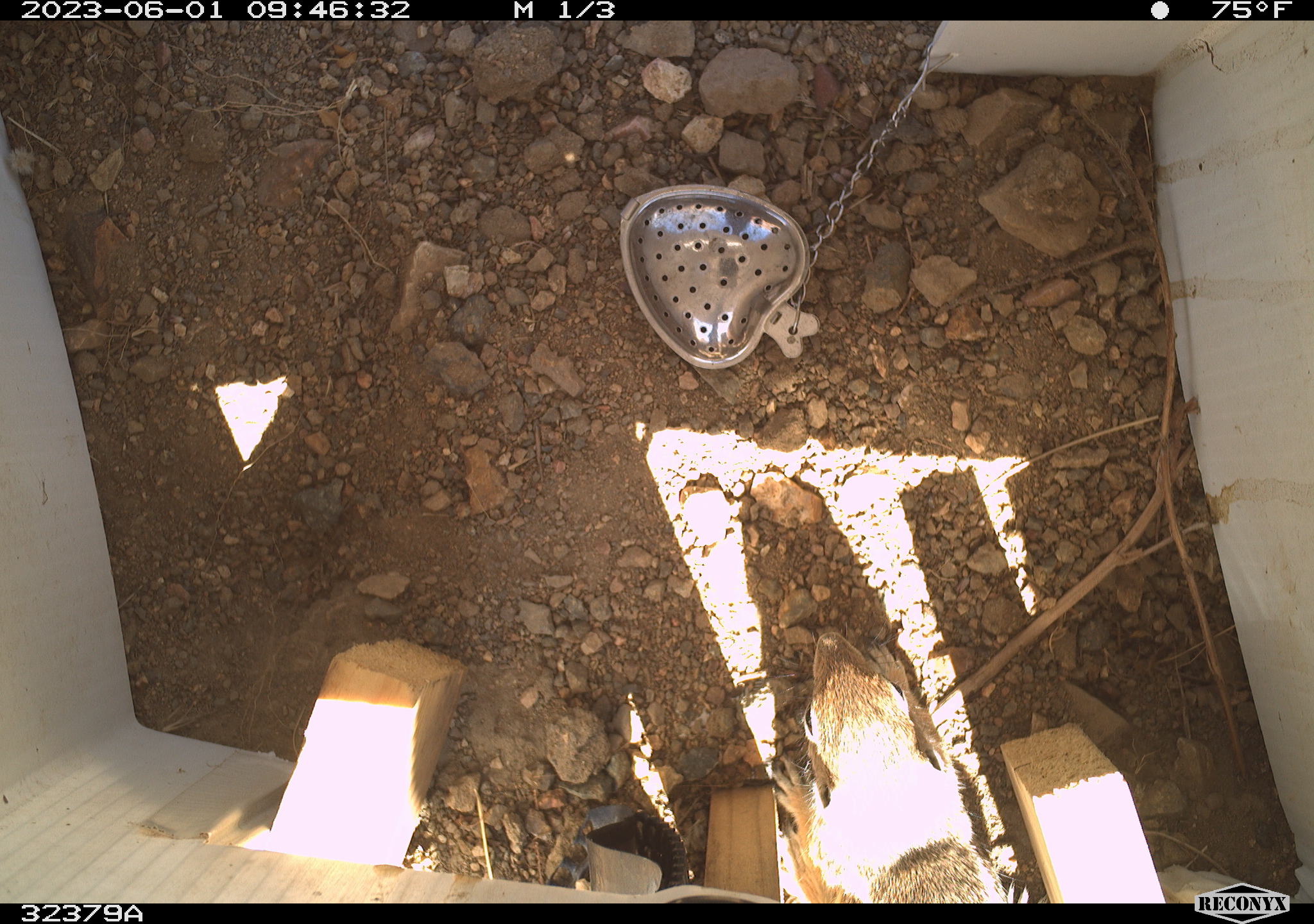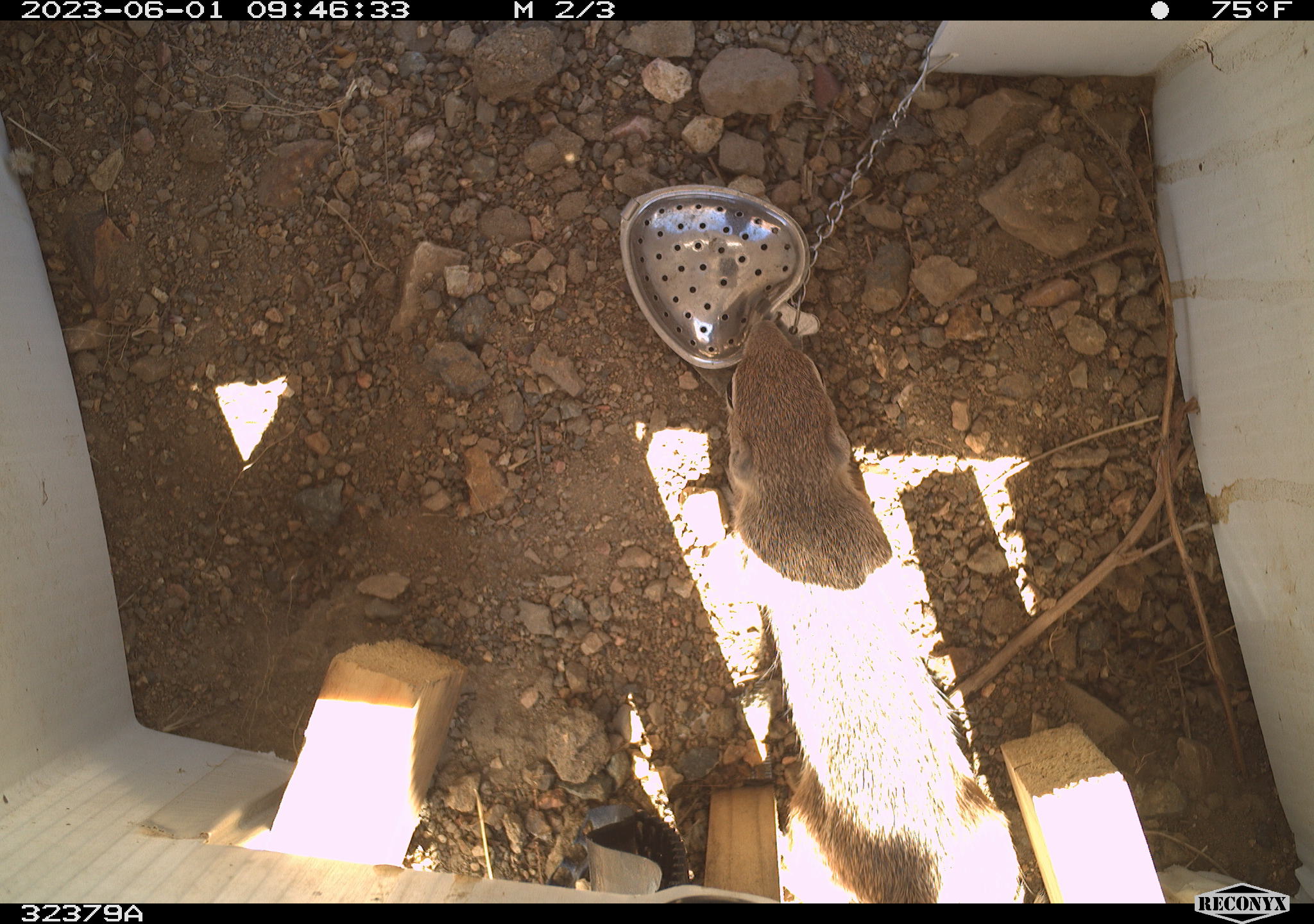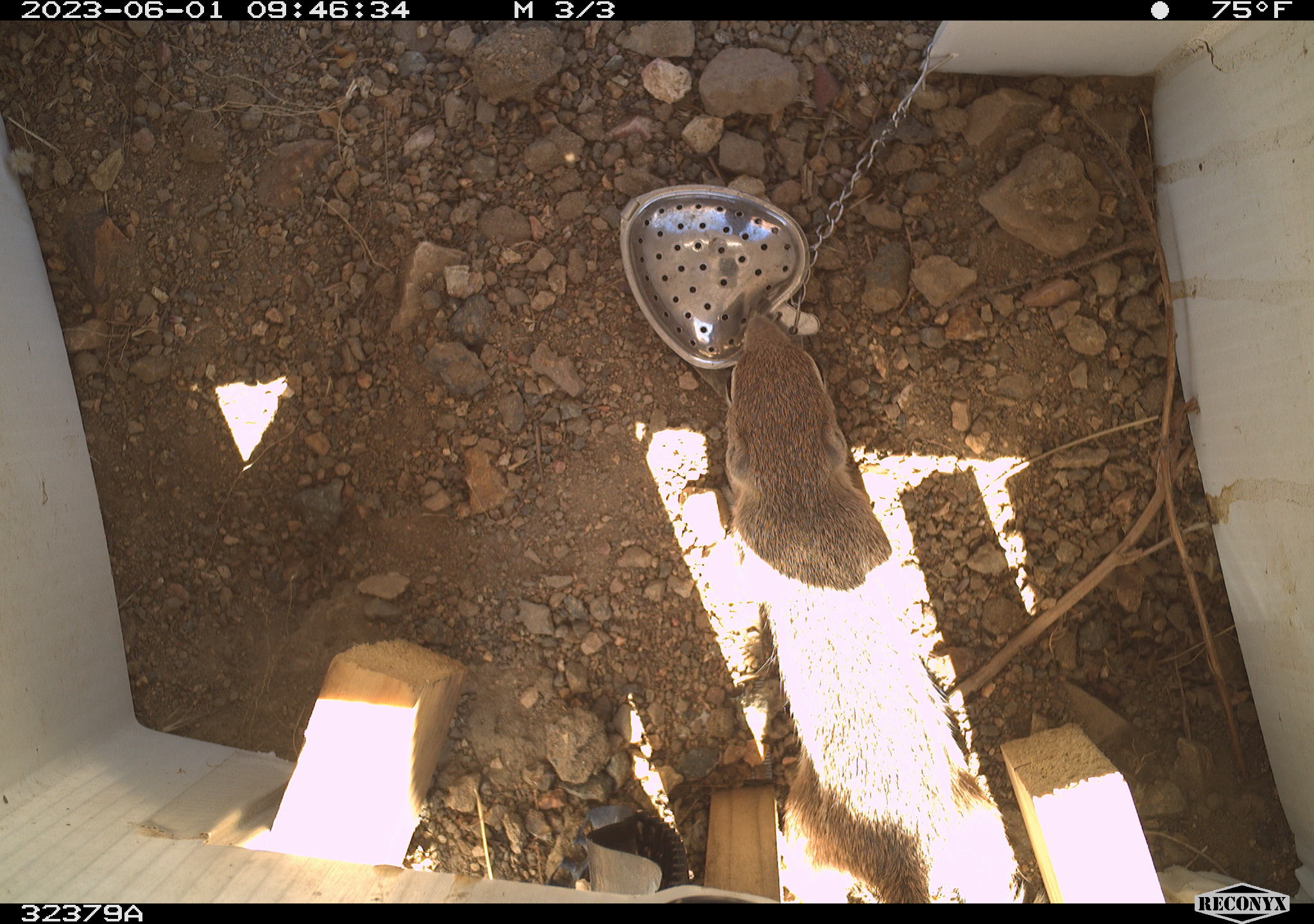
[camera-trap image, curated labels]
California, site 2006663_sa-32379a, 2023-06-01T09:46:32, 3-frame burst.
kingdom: Animalia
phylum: Chordata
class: Mammalia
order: Rodentia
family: Sciuridae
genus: Ammospermophilus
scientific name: Ammospermophilus leucurus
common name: white-tailed antelope squirrel